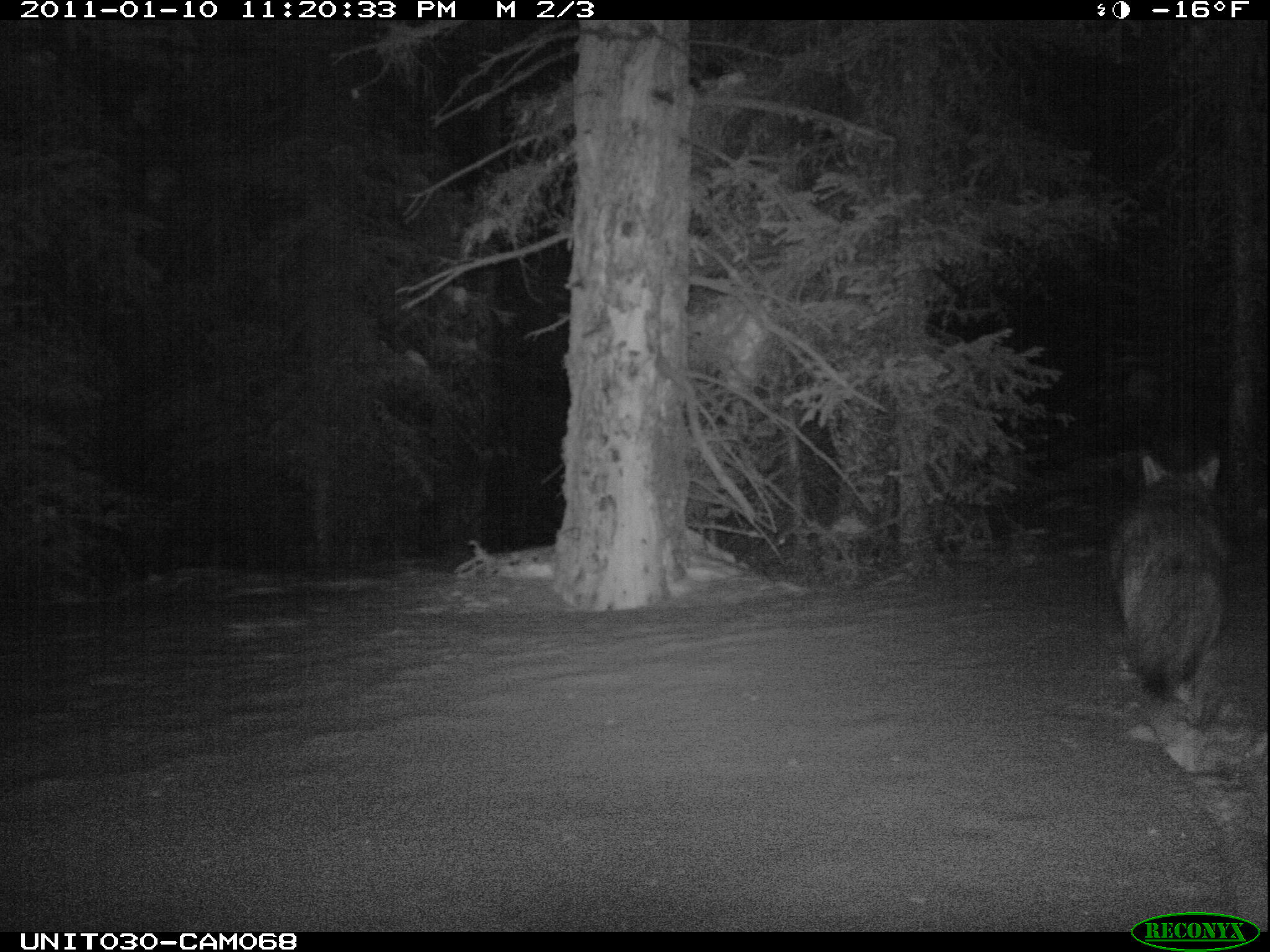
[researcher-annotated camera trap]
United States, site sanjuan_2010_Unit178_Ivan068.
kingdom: Animalia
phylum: Chordata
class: Mammalia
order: Carnivora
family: Canidae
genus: Canis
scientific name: Canis latrans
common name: coyote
Canis latrans (coyote).